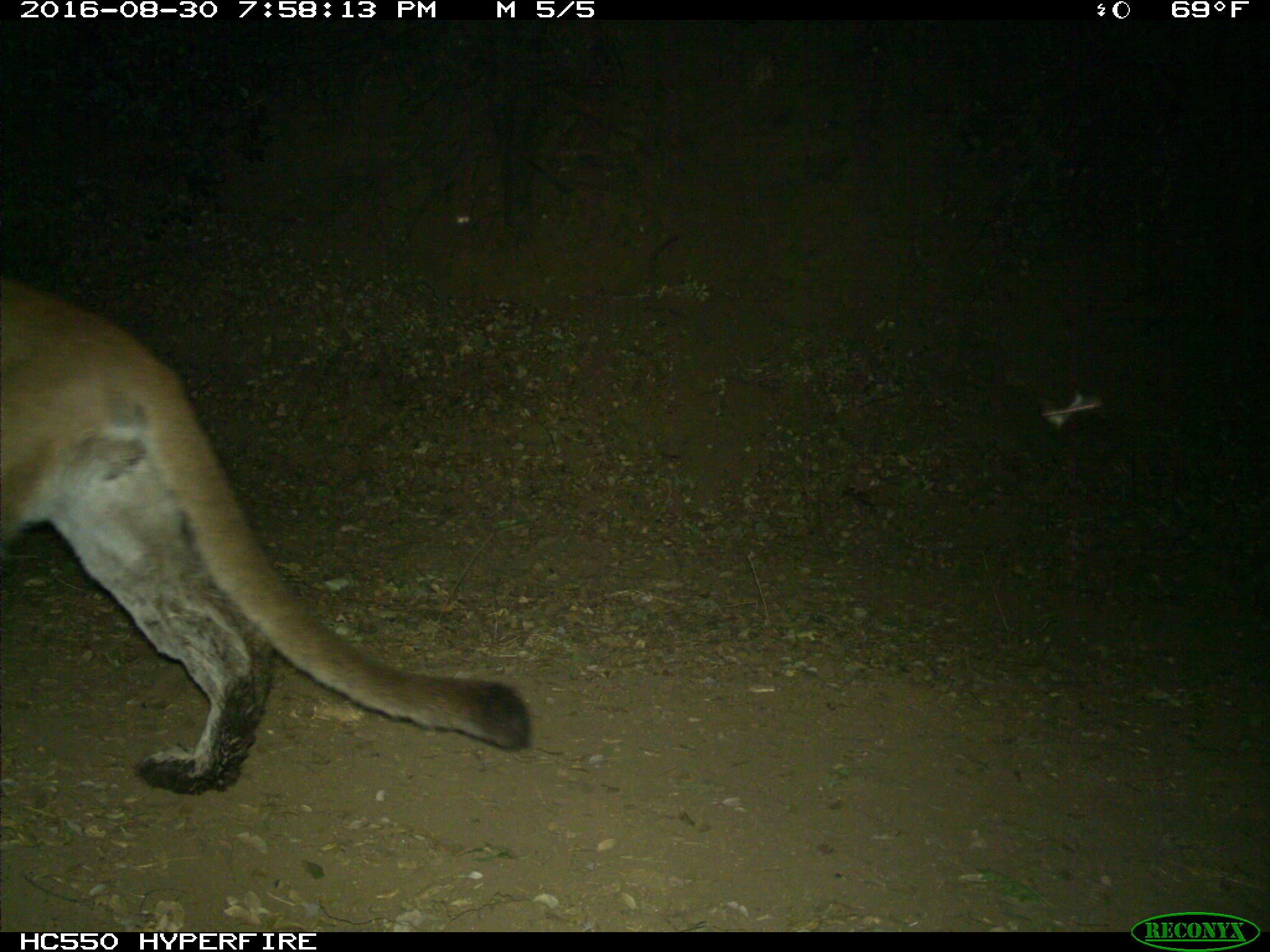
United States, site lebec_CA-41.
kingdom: Animalia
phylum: Chordata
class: Mammalia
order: Carnivora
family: Felidae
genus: Puma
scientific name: Puma concolor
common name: mountain lion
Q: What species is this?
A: Puma concolor (mountain lion).